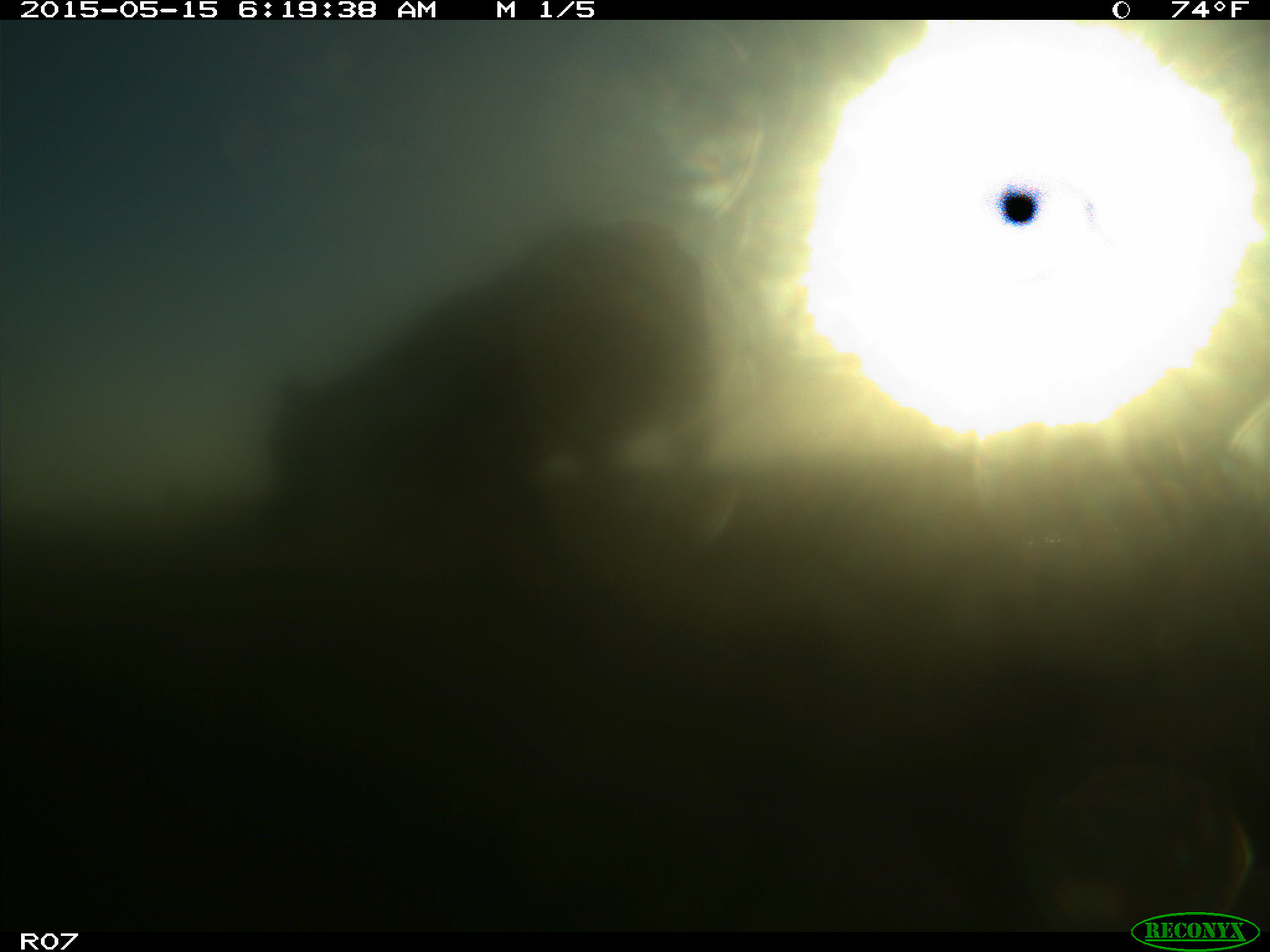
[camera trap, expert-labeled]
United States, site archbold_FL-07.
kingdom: Animalia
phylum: Chordata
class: Mammalia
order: Artiodactyla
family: Bovidae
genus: Bos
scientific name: Bos taurus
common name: domestic cow